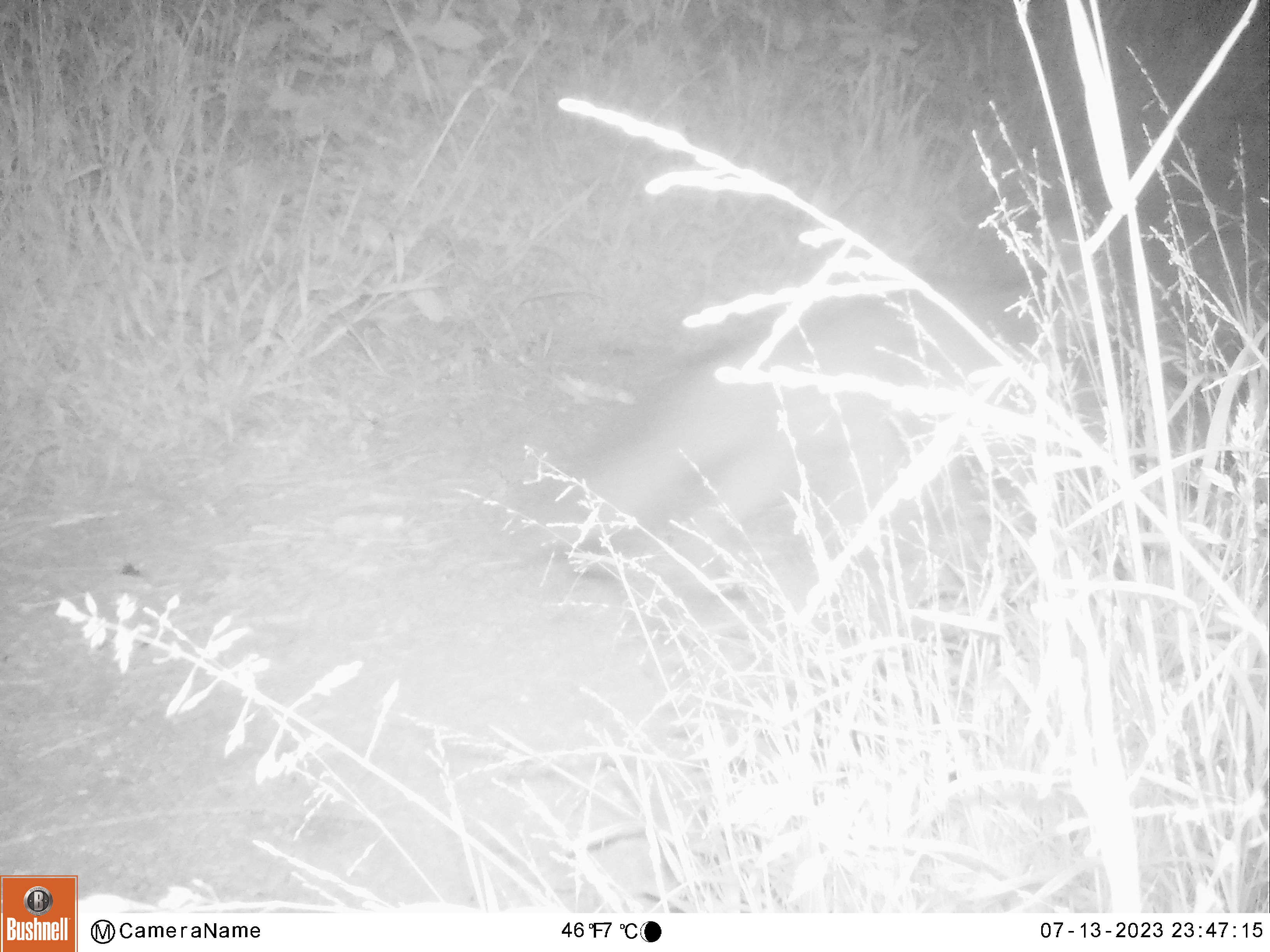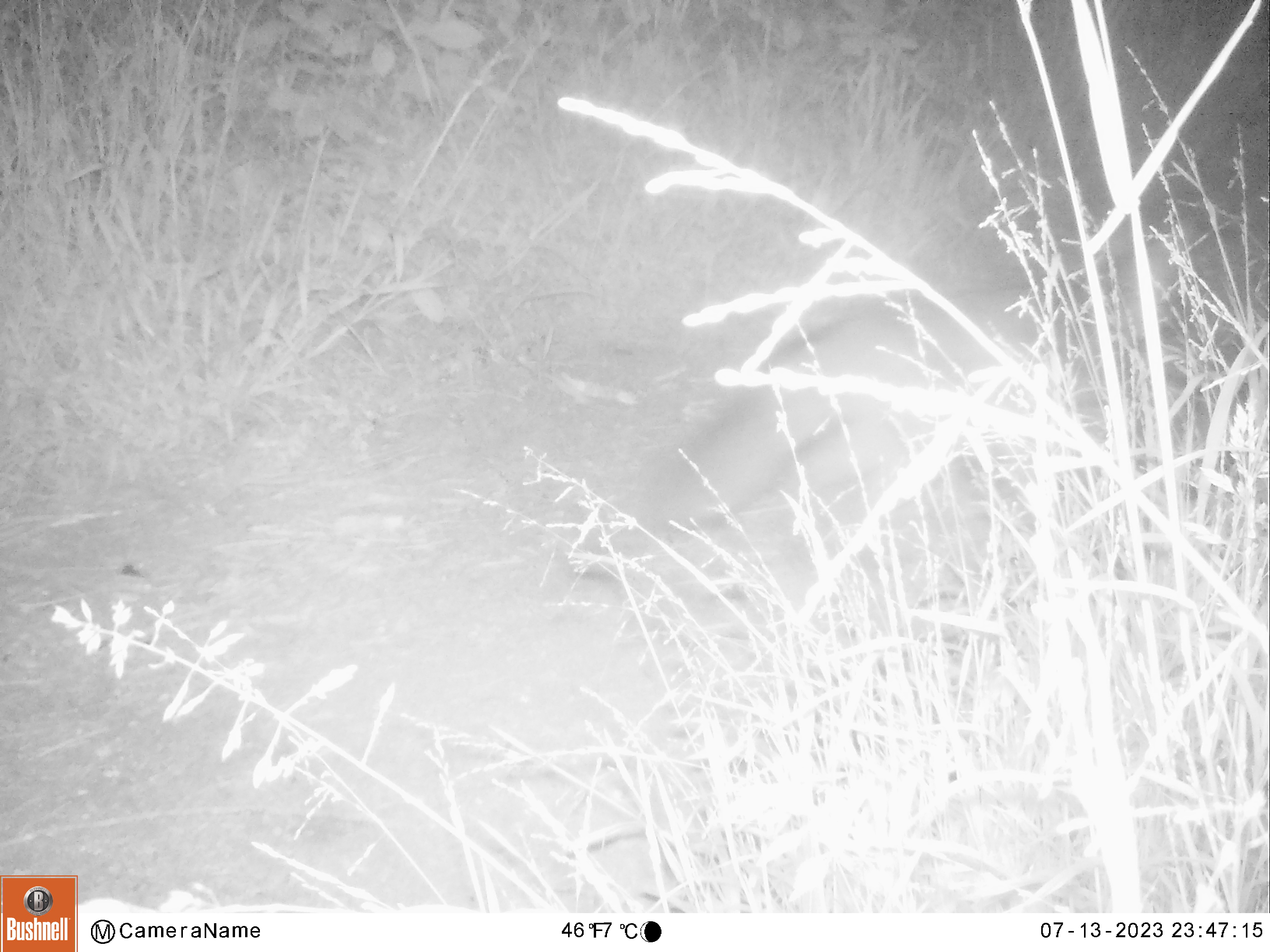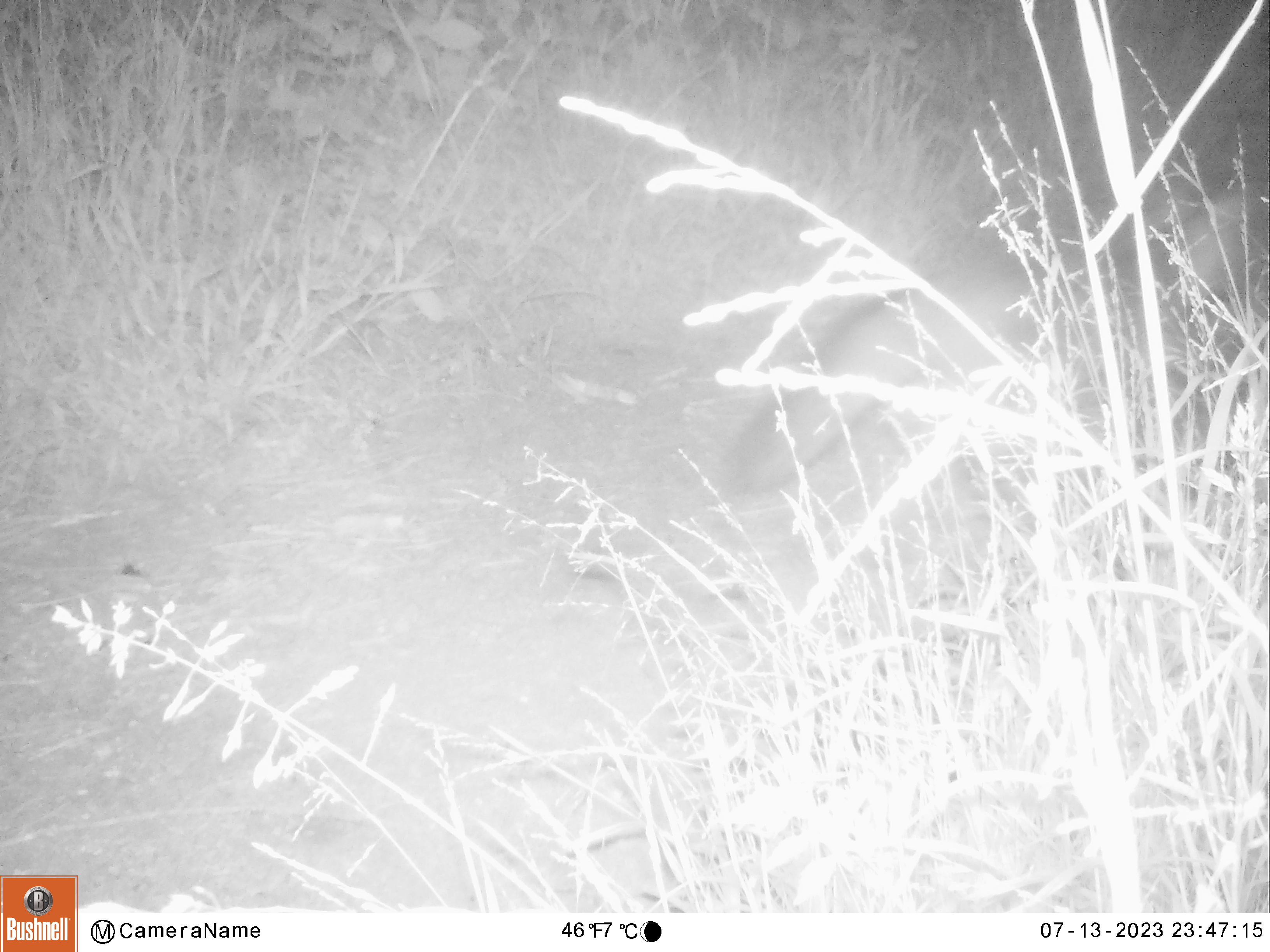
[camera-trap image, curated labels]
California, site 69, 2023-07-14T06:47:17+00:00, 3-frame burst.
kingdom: Animalia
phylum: Chordata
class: Mammalia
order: Carnivora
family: Canidae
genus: Urocyon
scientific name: Urocyon cinereoargenteus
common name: gray fox